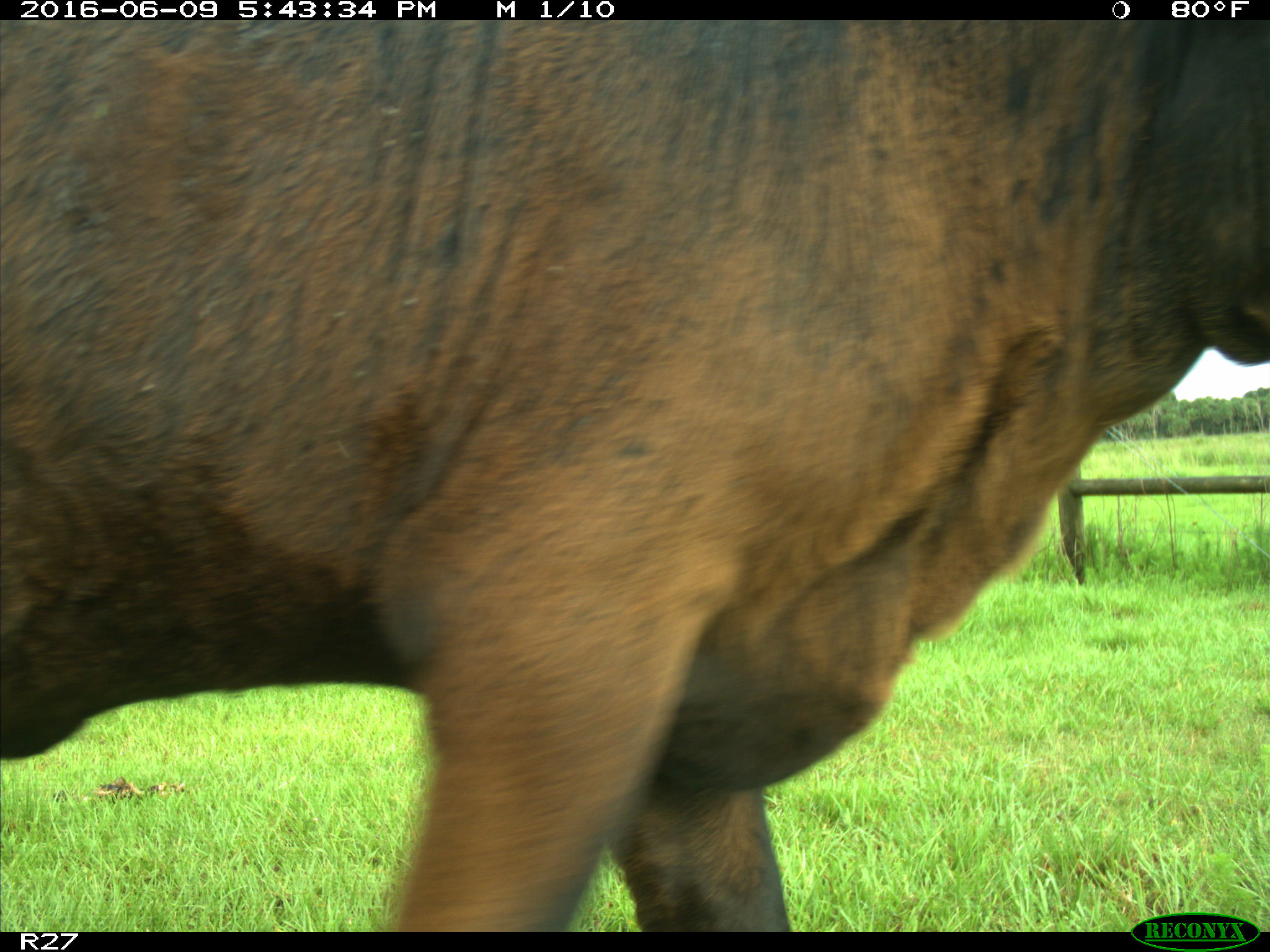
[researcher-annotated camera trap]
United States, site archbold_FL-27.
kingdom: Animalia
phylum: Chordata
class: Mammalia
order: Artiodactyla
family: Bovidae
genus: Bos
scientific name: Bos taurus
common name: domestic cow